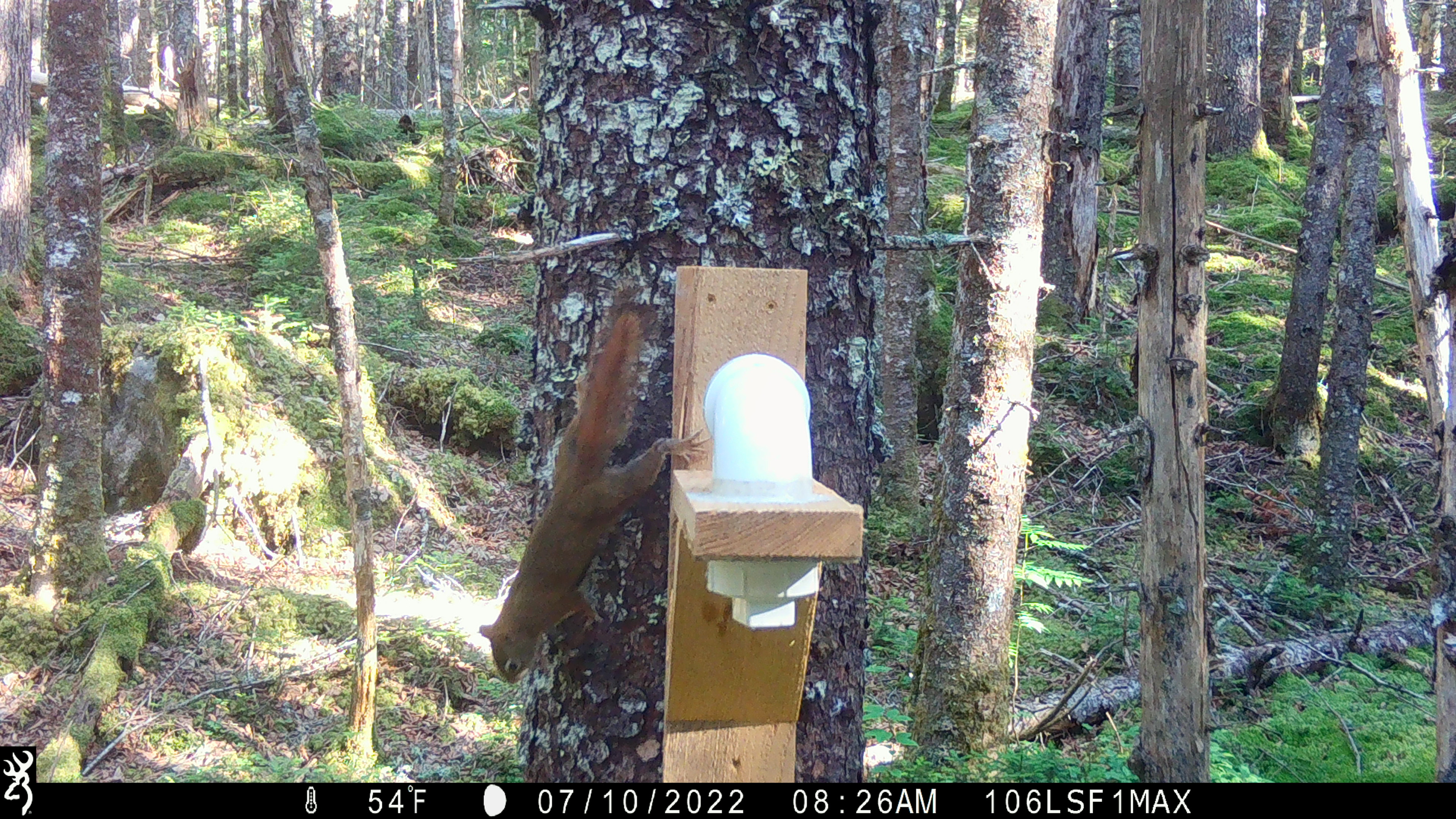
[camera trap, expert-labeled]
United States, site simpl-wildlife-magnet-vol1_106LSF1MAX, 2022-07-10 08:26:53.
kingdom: Animalia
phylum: Chordata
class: Mammalia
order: Rodentia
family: Sciuridae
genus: Tamiasciurus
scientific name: Tamiasciurus hudsonicus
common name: red squirrel